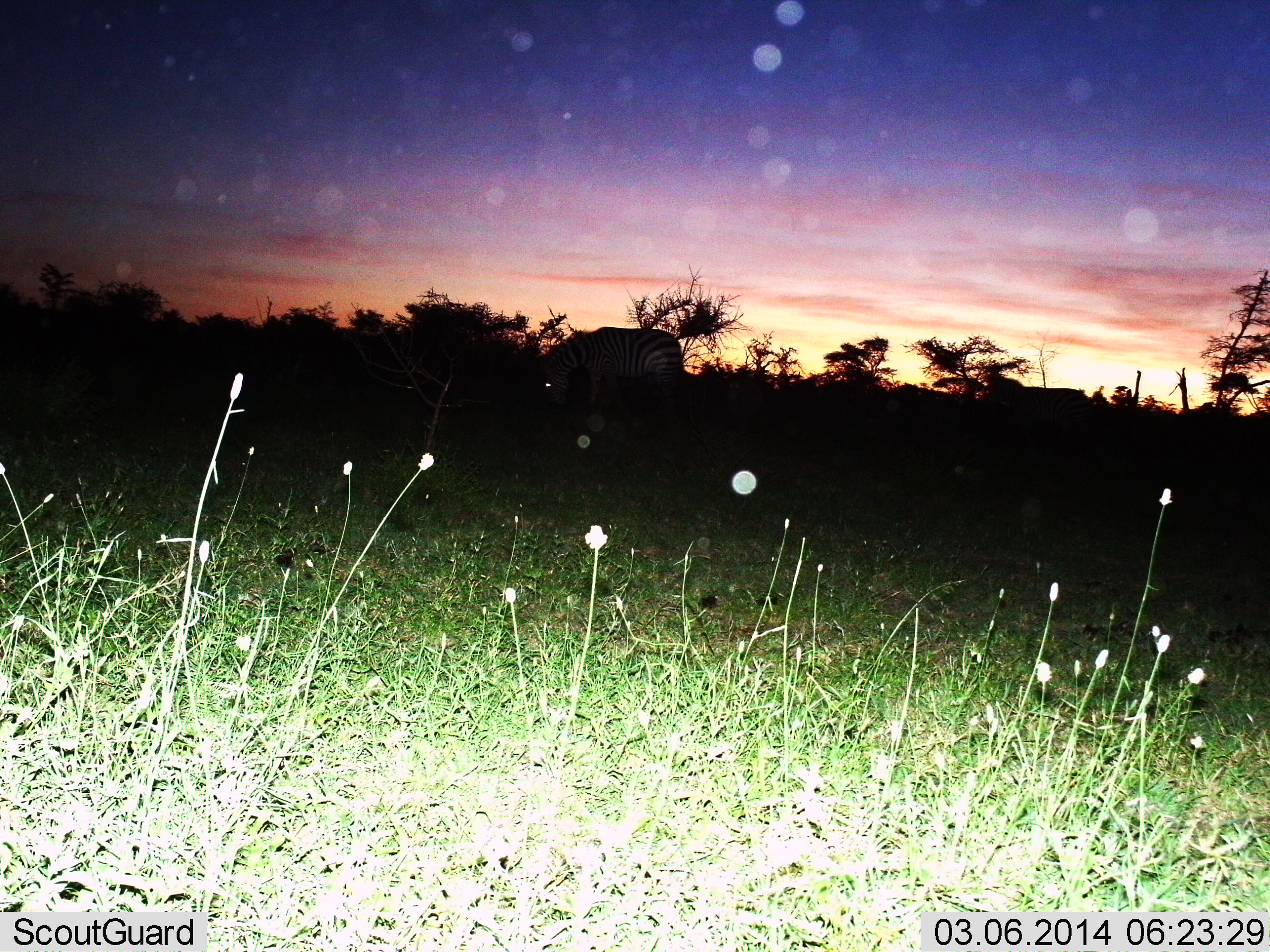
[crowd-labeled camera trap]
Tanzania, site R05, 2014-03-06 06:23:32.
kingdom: Animalia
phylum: Chordata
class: Mammalia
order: Perissodactyla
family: Equidae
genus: Equus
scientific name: Equus quagga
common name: plains zebra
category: zebra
Zebra (plains zebra) (Equus quagga), count 1. Behavior (volunteer vote fractions): standing 40%, resting 0%, moving 10%, interacting 0%. Young present (vote fraction): 0%. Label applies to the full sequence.